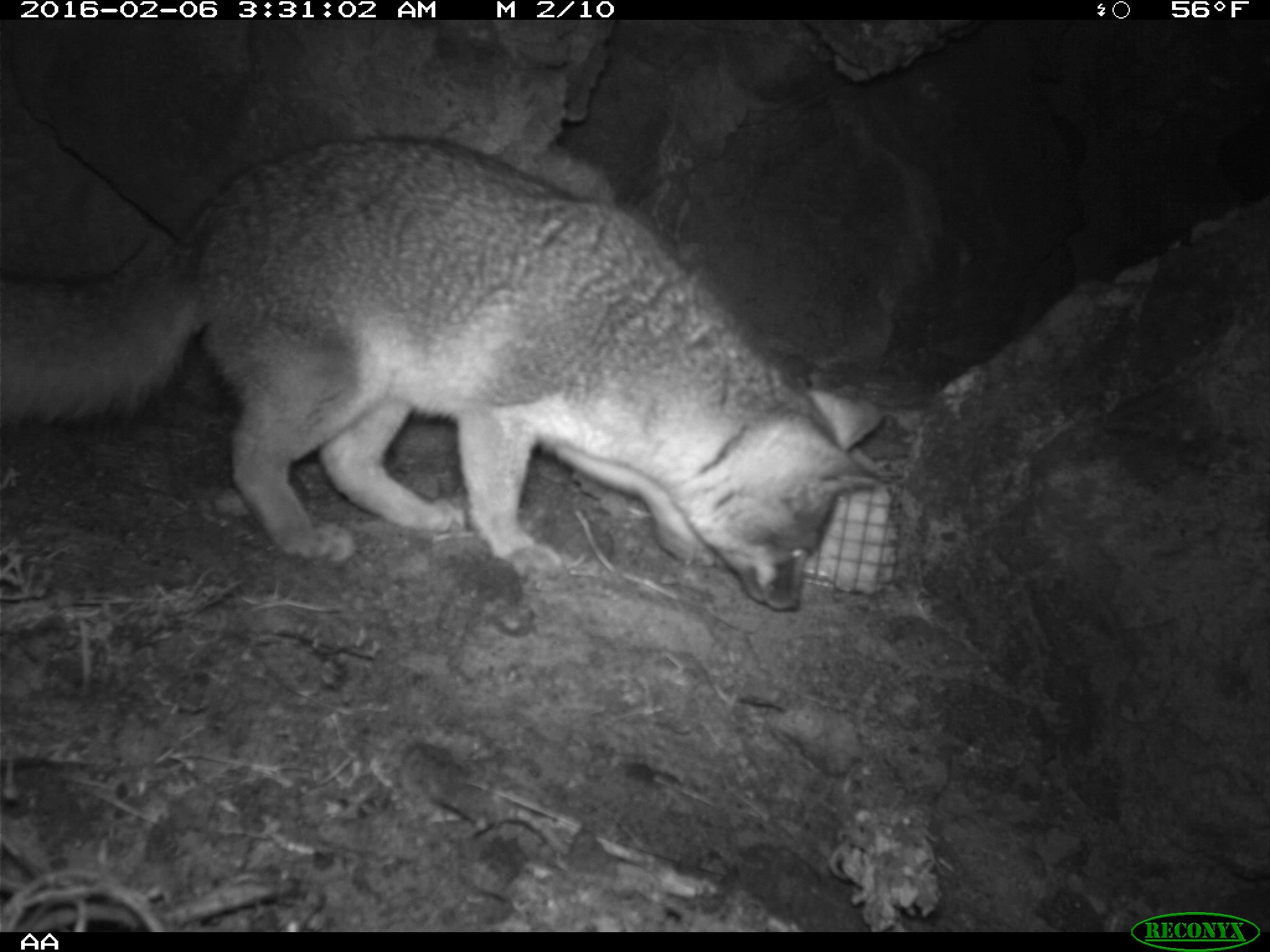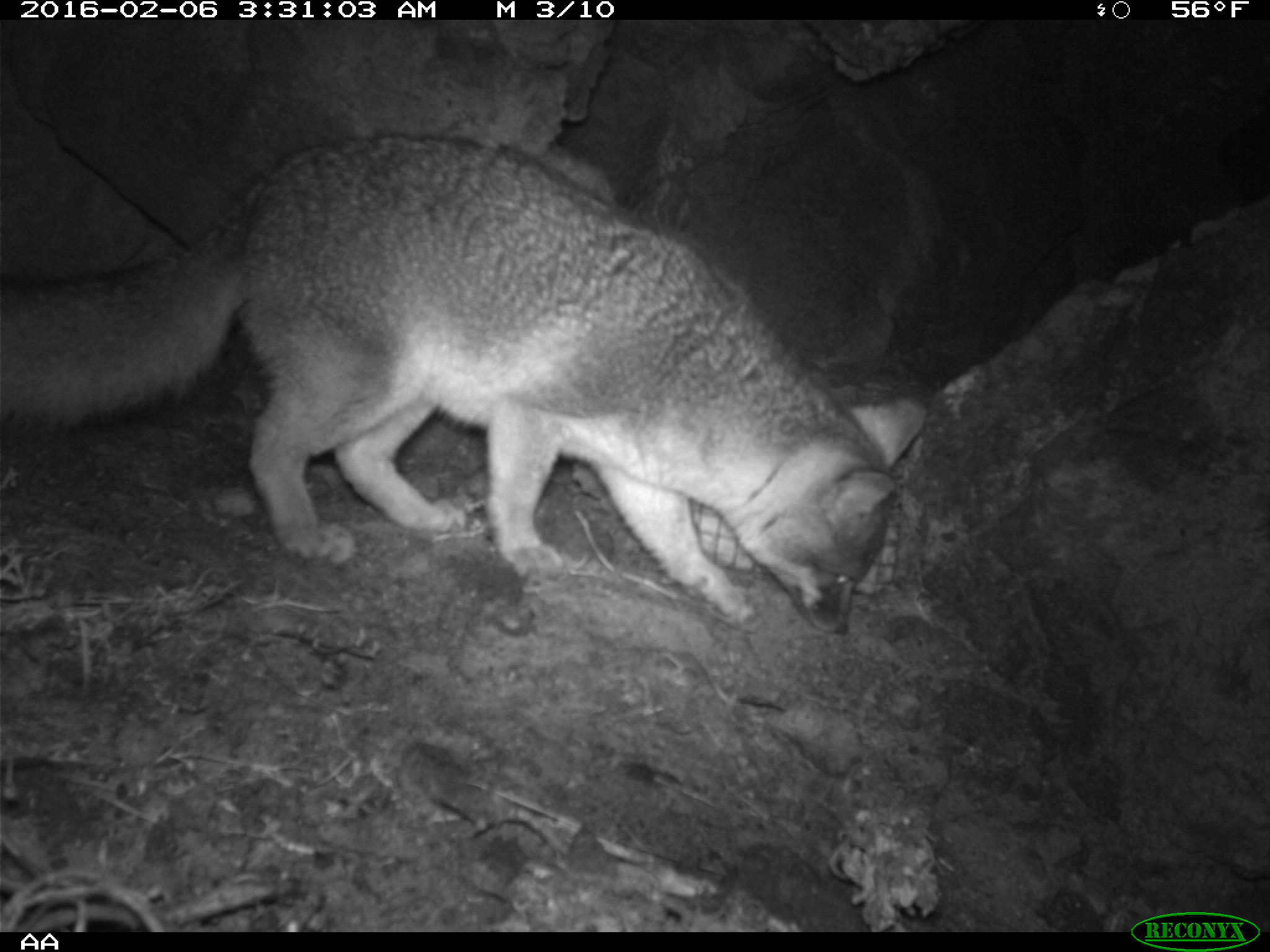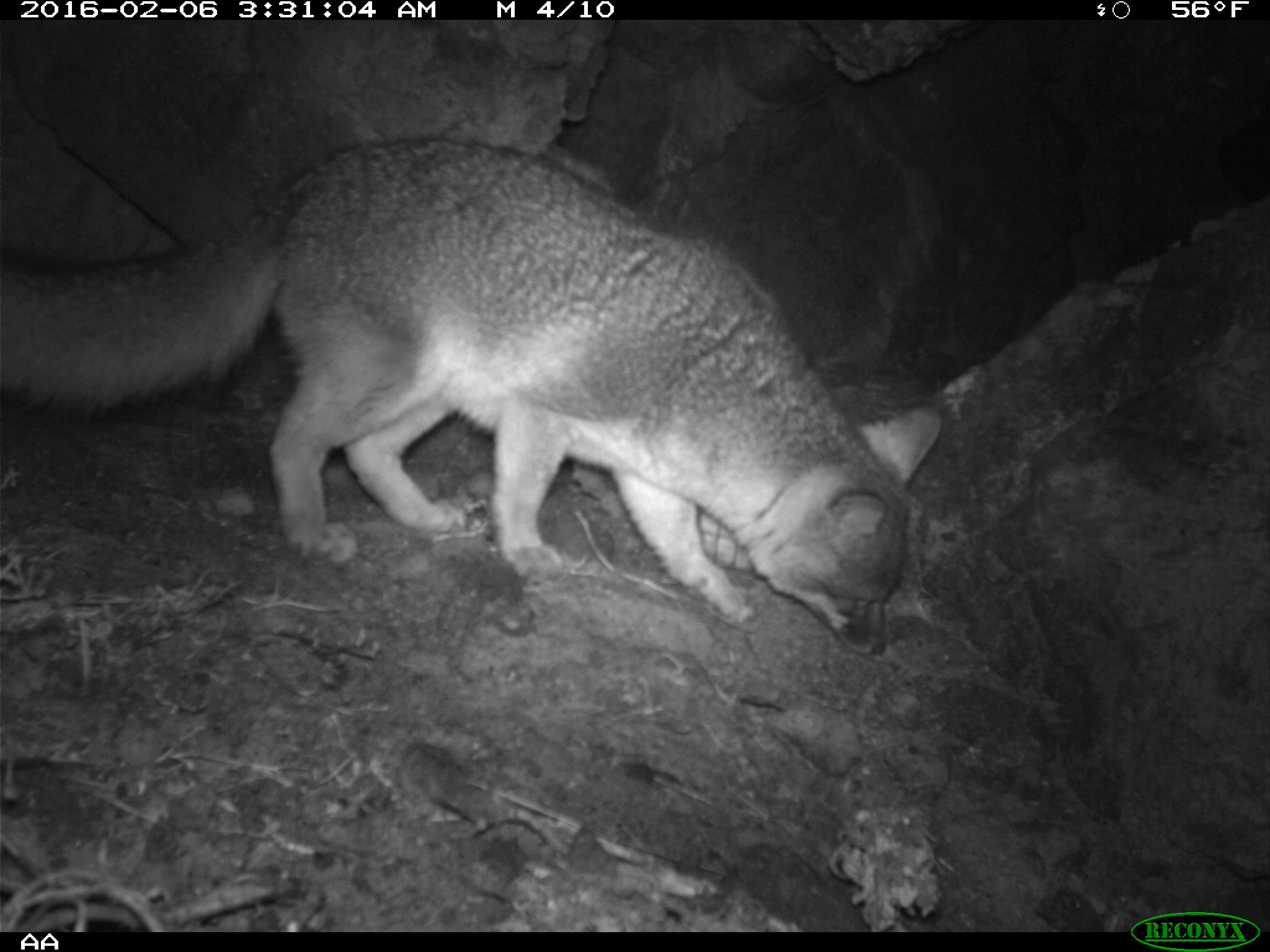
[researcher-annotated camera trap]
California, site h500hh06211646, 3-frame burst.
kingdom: Animalia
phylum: Chordata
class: Mammalia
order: Carnivora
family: Canidae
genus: Urocyon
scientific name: Urocyon littoralis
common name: island fox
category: fox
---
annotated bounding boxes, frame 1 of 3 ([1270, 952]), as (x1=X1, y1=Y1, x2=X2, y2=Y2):
fox: (x1=1, y1=134, x2=883, y2=612)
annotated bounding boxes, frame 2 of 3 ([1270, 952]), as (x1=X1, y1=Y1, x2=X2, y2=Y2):
fox: (x1=0, y1=132, x2=928, y2=637)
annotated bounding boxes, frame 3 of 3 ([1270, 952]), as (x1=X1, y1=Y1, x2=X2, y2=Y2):
fox: (x1=0, y1=136, x2=943, y2=656)